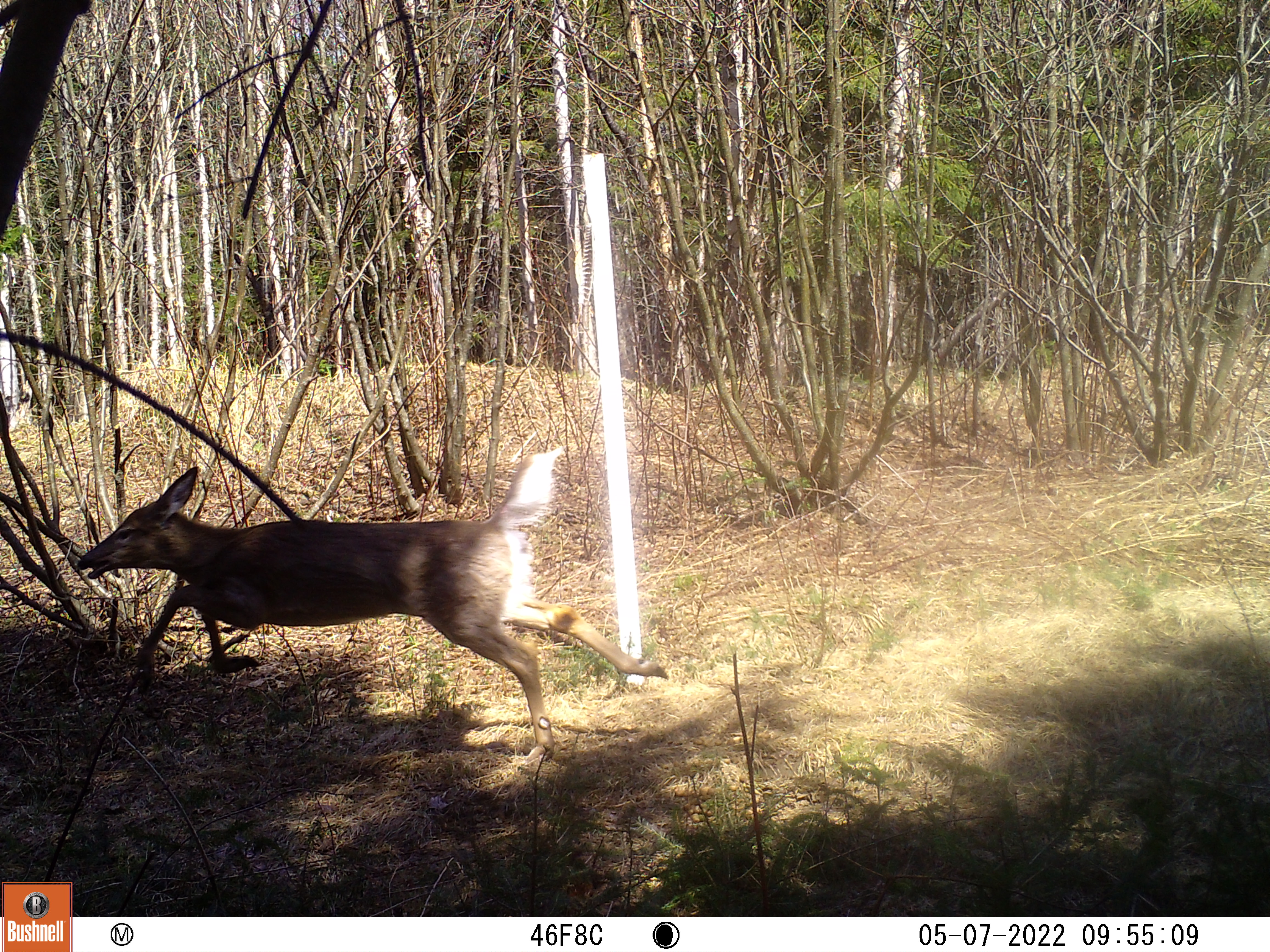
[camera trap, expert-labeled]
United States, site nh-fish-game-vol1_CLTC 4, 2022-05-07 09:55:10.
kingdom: Animalia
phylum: Chordata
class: Mammalia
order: Artiodactyla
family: Cervidae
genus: Odocoileus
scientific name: Odocoileus virginianus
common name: white-tailed deer